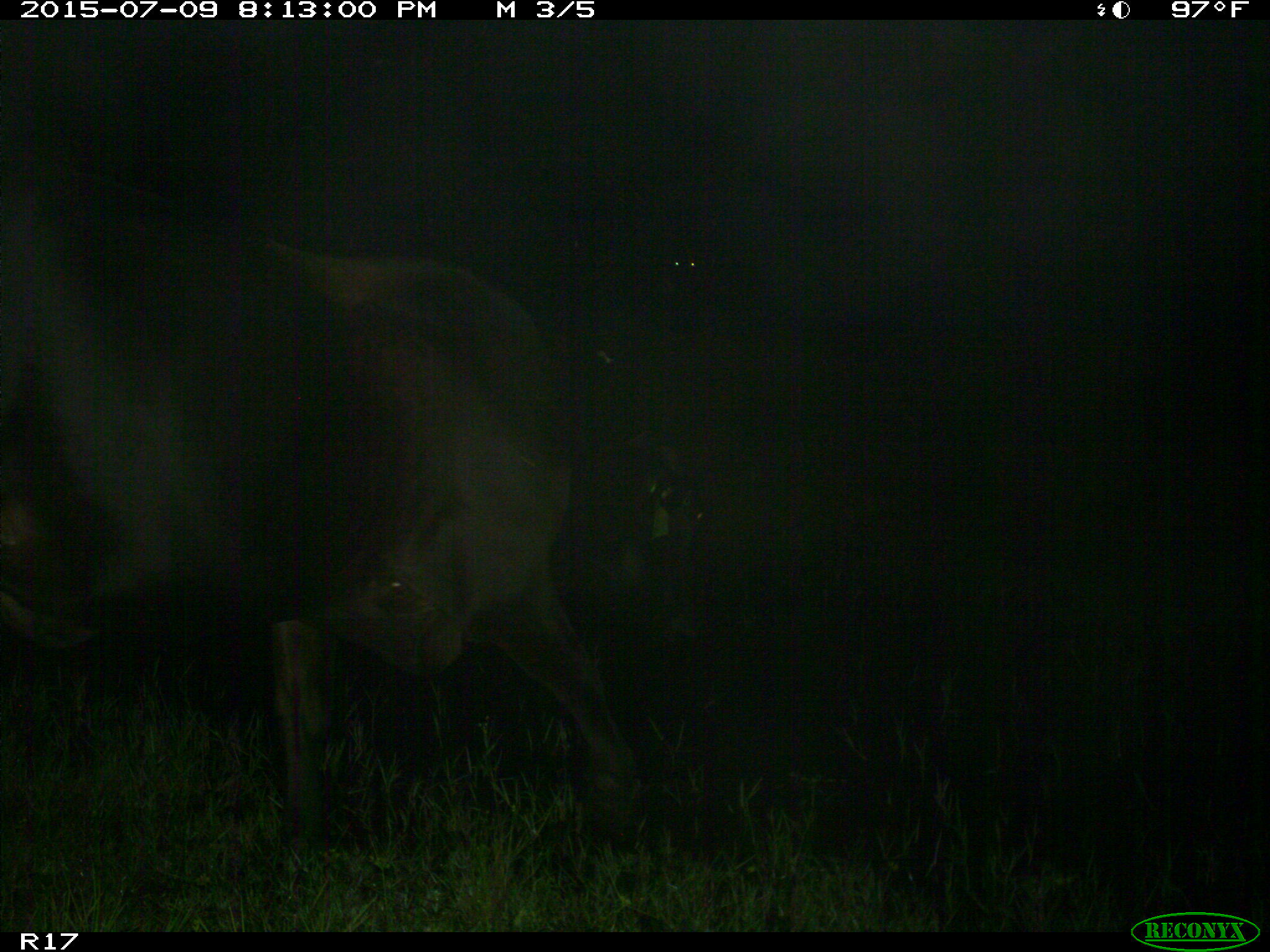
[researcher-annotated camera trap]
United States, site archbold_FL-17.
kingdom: Animalia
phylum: Chordata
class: Mammalia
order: Artiodactyla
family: Bovidae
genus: Bos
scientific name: Bos taurus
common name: domestic cow